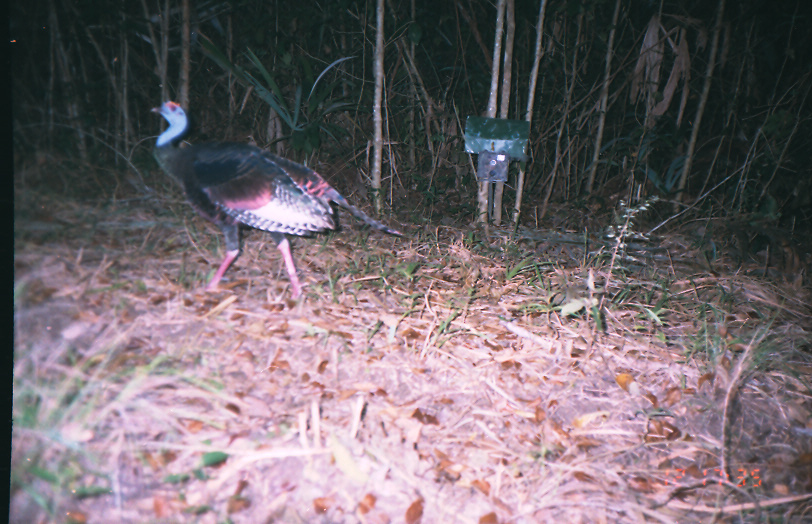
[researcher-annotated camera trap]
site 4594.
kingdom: Animalia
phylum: Chordata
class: Aves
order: Galliformes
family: Phasianidae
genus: Meleagris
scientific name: Meleagris ocellata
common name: ocellated turkey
Meleagris ocellata (ocellated turkey).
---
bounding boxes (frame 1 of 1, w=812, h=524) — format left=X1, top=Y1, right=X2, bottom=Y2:
meleagris ocellata: left=149, top=98, right=407, bottom=309